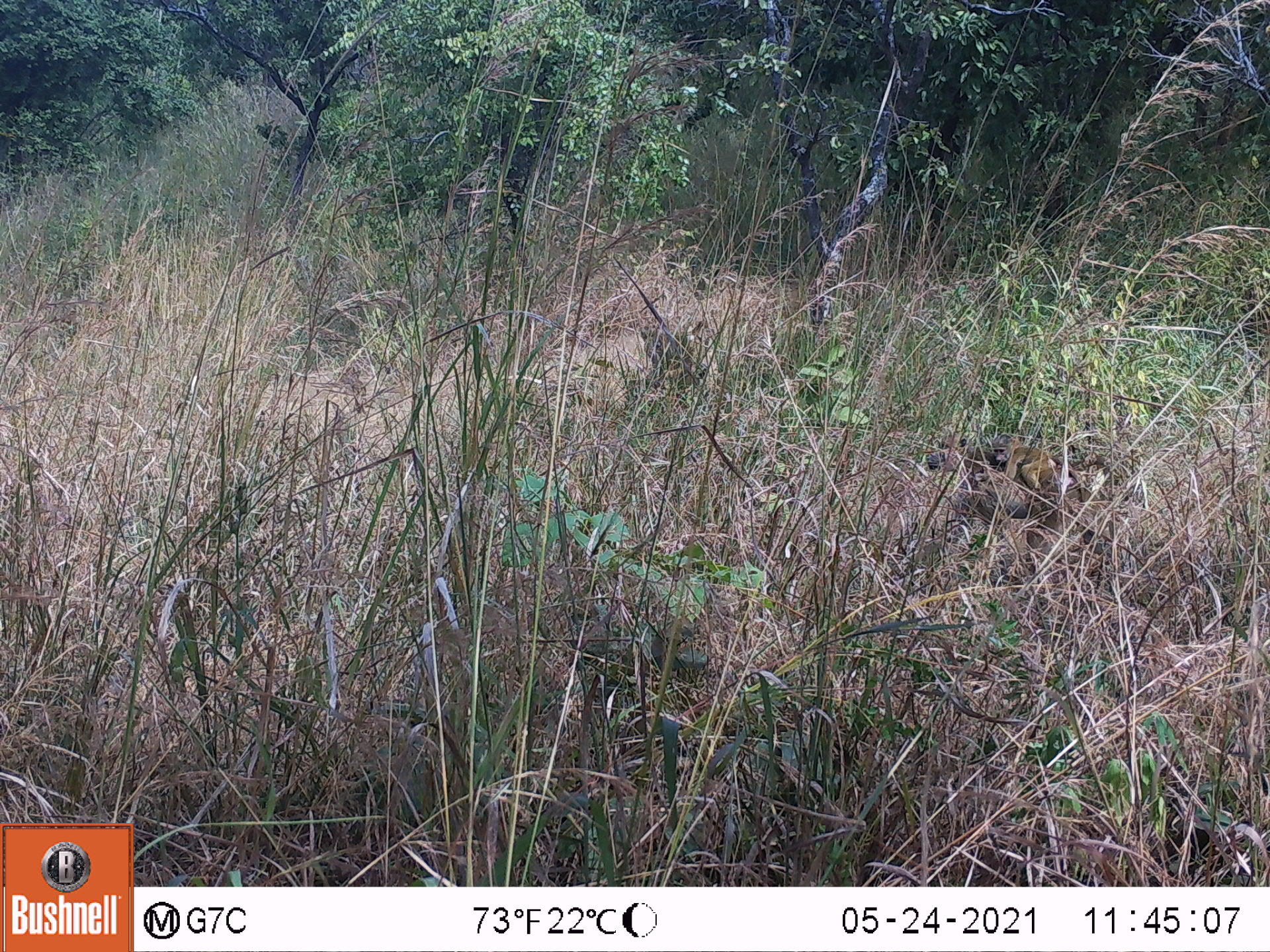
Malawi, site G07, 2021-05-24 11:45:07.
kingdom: Animalia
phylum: Chordata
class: Mammalia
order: Primates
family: Cercopithecidae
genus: Papio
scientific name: Papio cynocephalus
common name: yellow baboon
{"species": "yellow baboon (Papio cynocephalus)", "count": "1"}